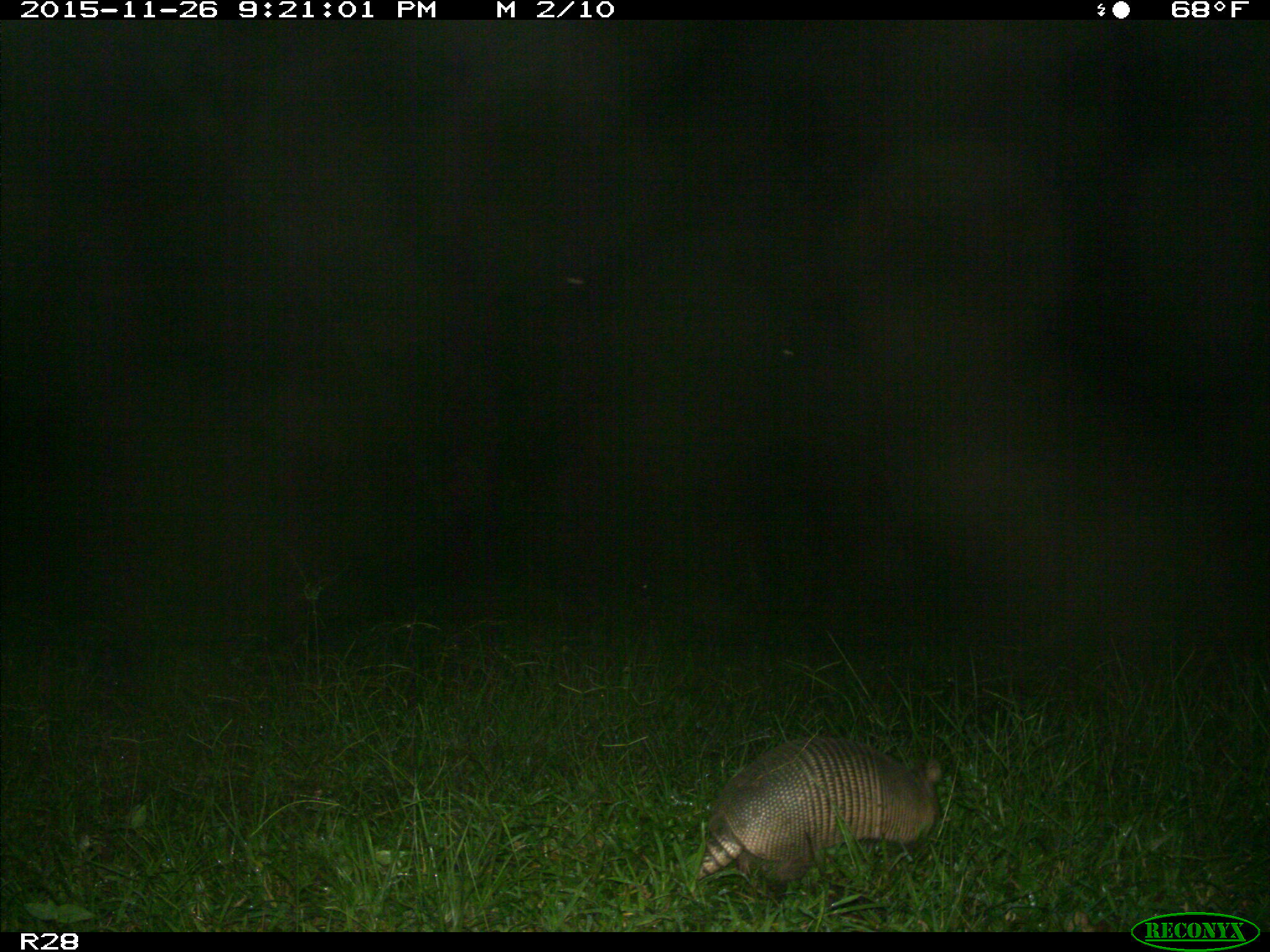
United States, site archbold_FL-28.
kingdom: Animalia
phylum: Chordata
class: Mammalia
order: Cingulata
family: Dasypodidae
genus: Dasypus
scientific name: Dasypus novemcinctus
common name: nine-banded armadillo